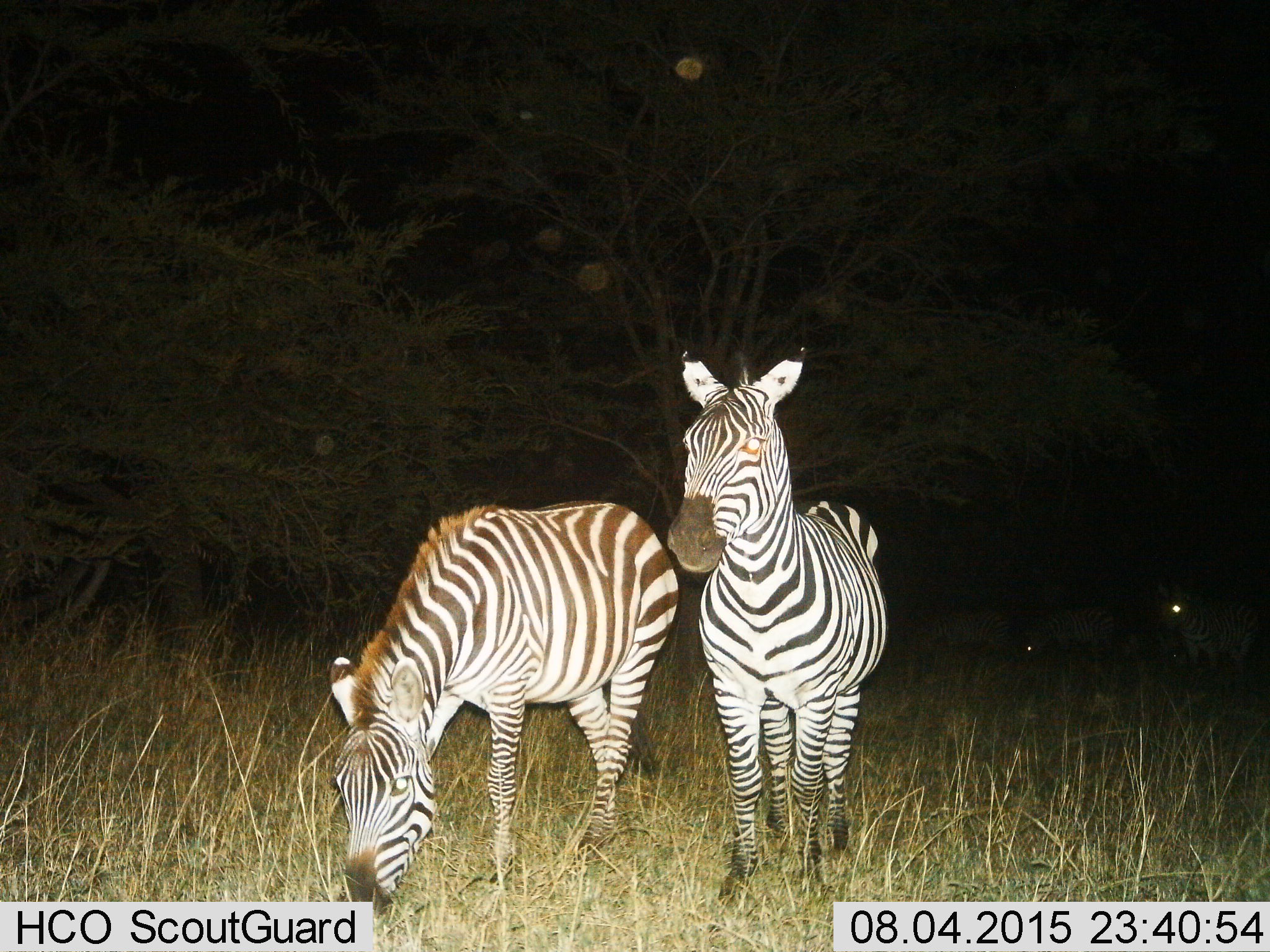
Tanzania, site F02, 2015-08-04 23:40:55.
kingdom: Animalia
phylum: Chordata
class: Mammalia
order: Perissodactyla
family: Equidae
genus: Equus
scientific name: Equus quagga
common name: plains zebra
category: zebra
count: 4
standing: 89%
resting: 0%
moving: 11%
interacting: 0%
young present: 0%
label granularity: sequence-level